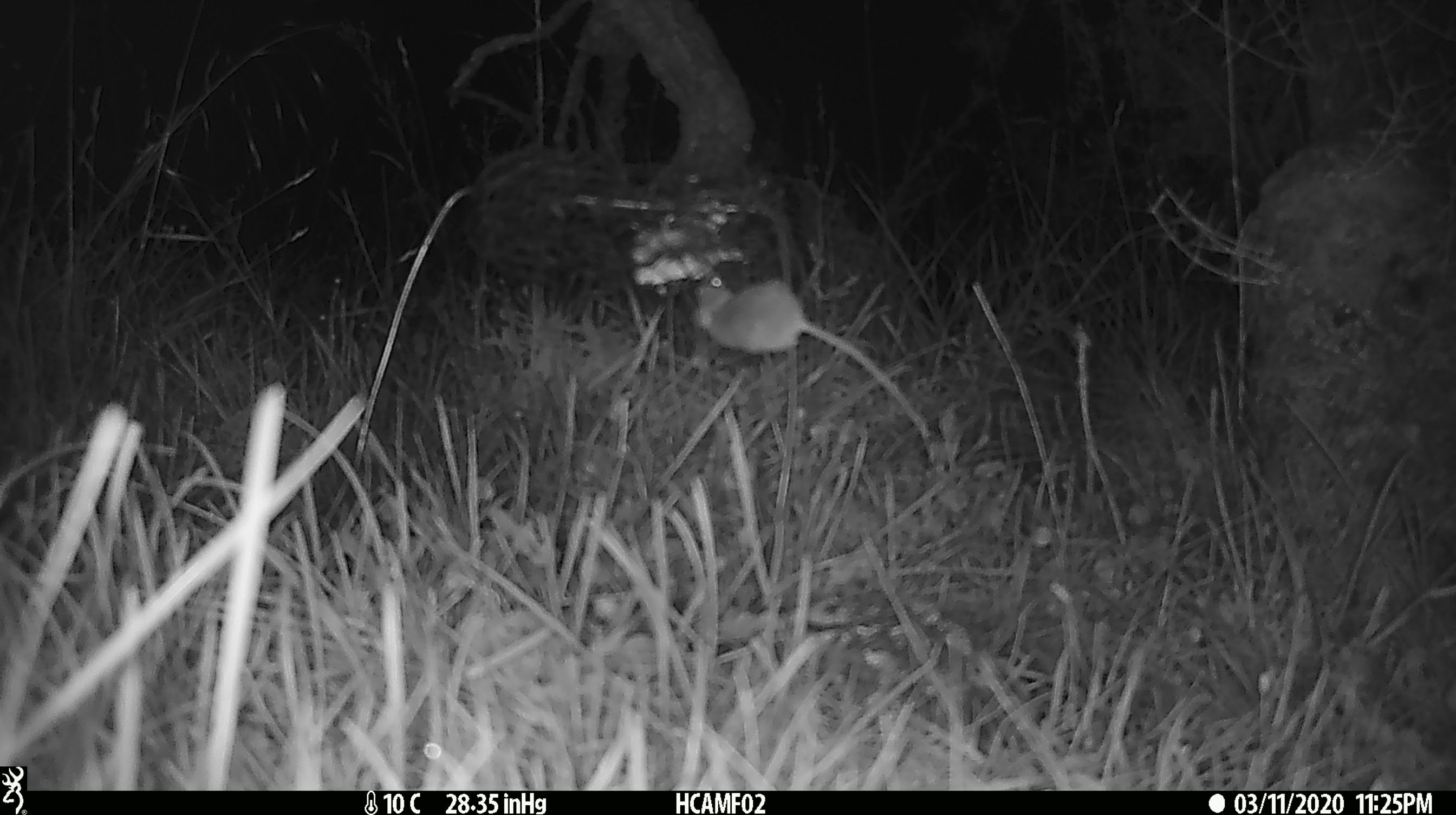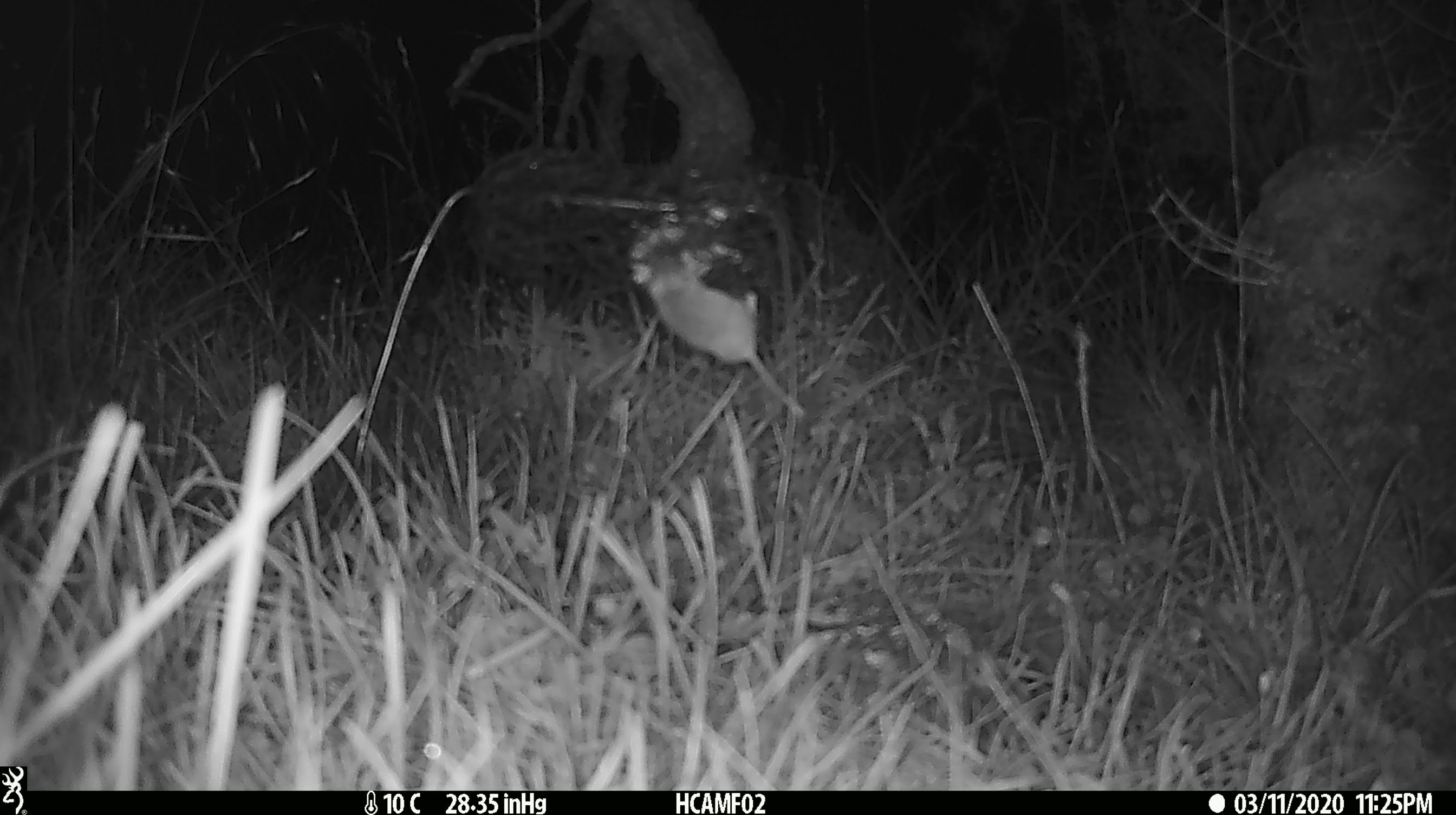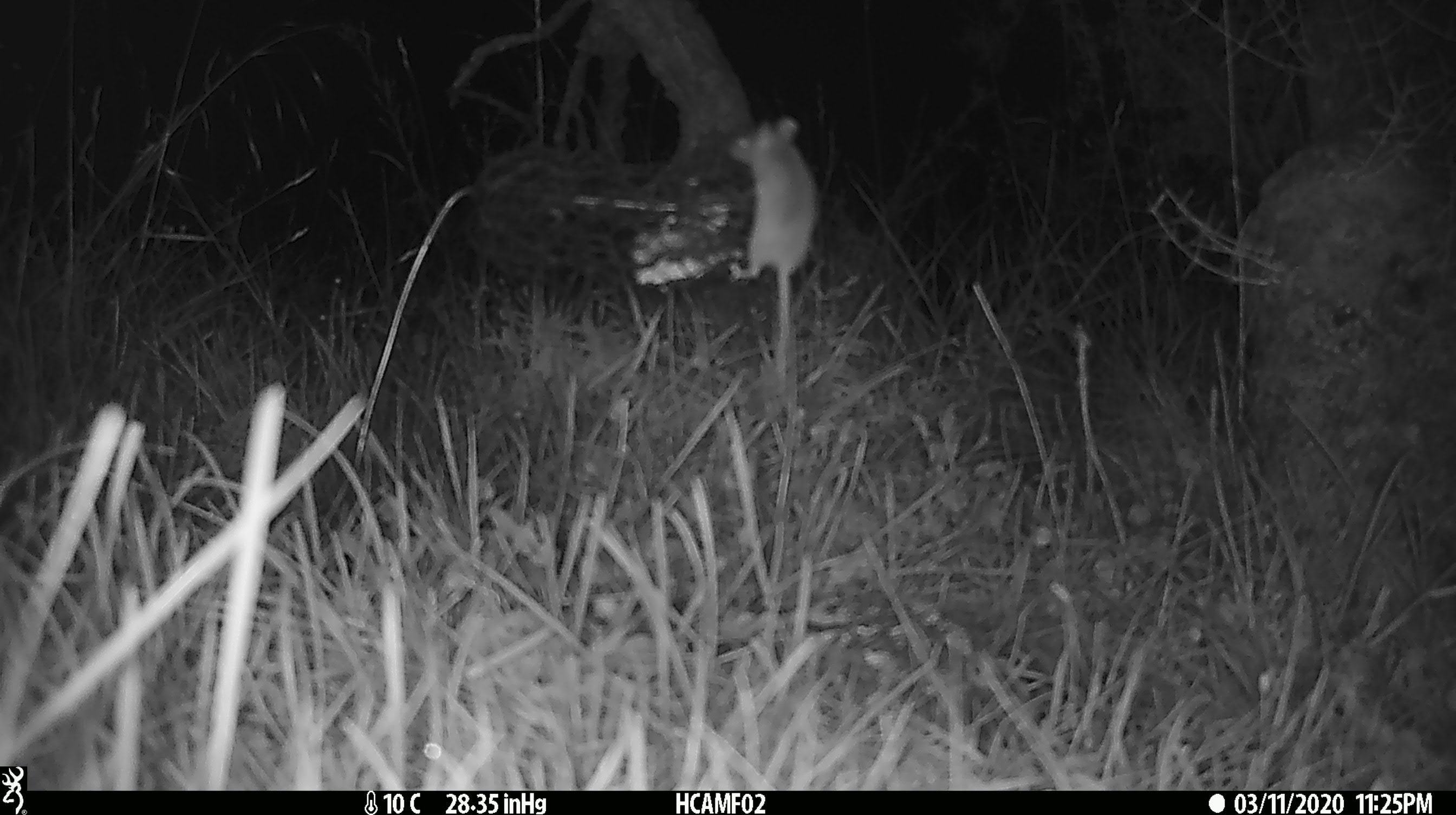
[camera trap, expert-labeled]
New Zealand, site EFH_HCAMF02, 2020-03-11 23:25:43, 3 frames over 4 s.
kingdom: Animalia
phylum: Chordata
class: Mammalia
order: Rodentia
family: Muridae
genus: Mus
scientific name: Mus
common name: mouse